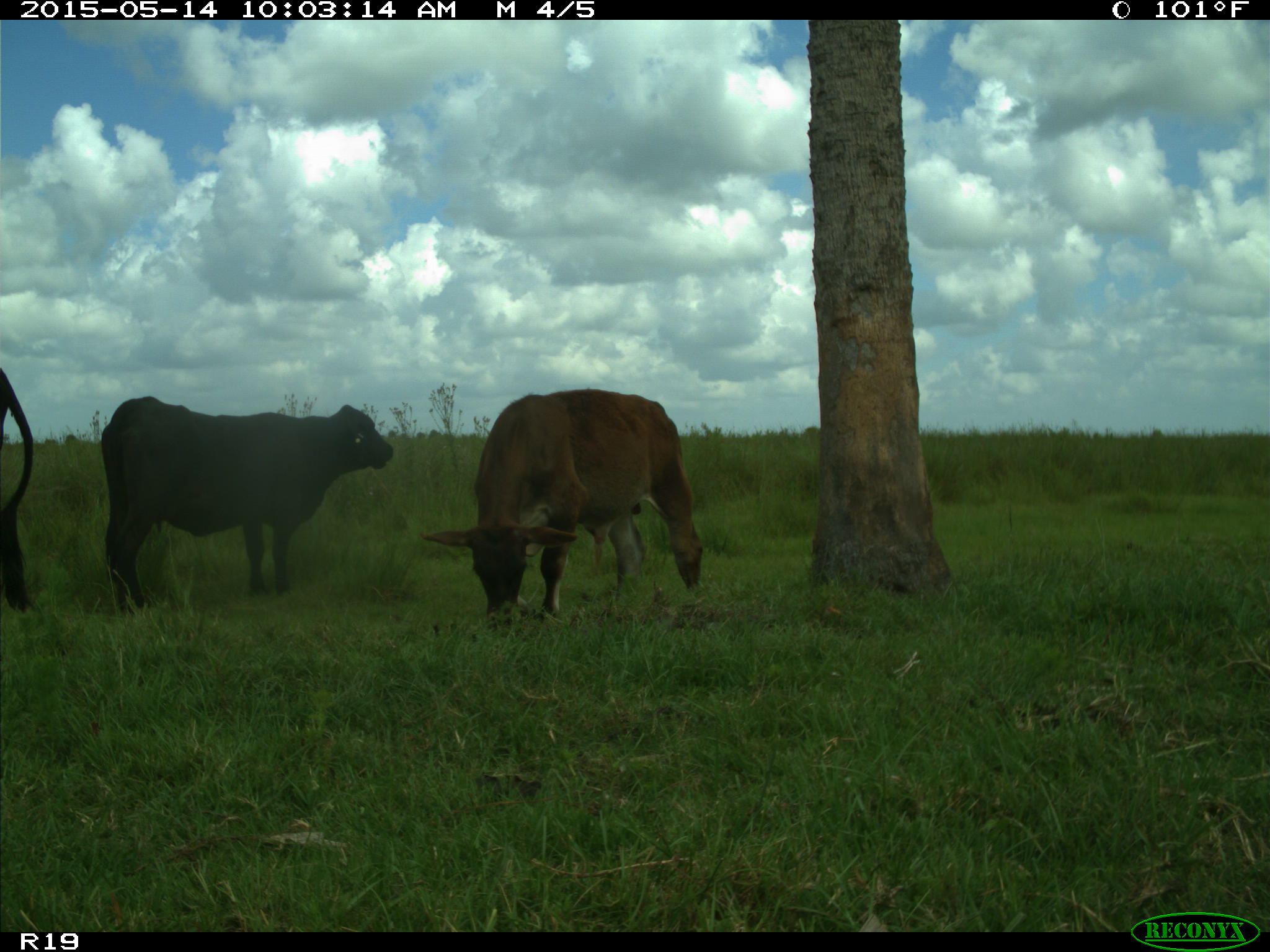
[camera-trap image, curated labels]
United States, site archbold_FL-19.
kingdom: Animalia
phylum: Chordata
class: Mammalia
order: Artiodactyla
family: Bovidae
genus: Bos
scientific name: Bos taurus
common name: domestic cow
Bos taurus (domestic cow).